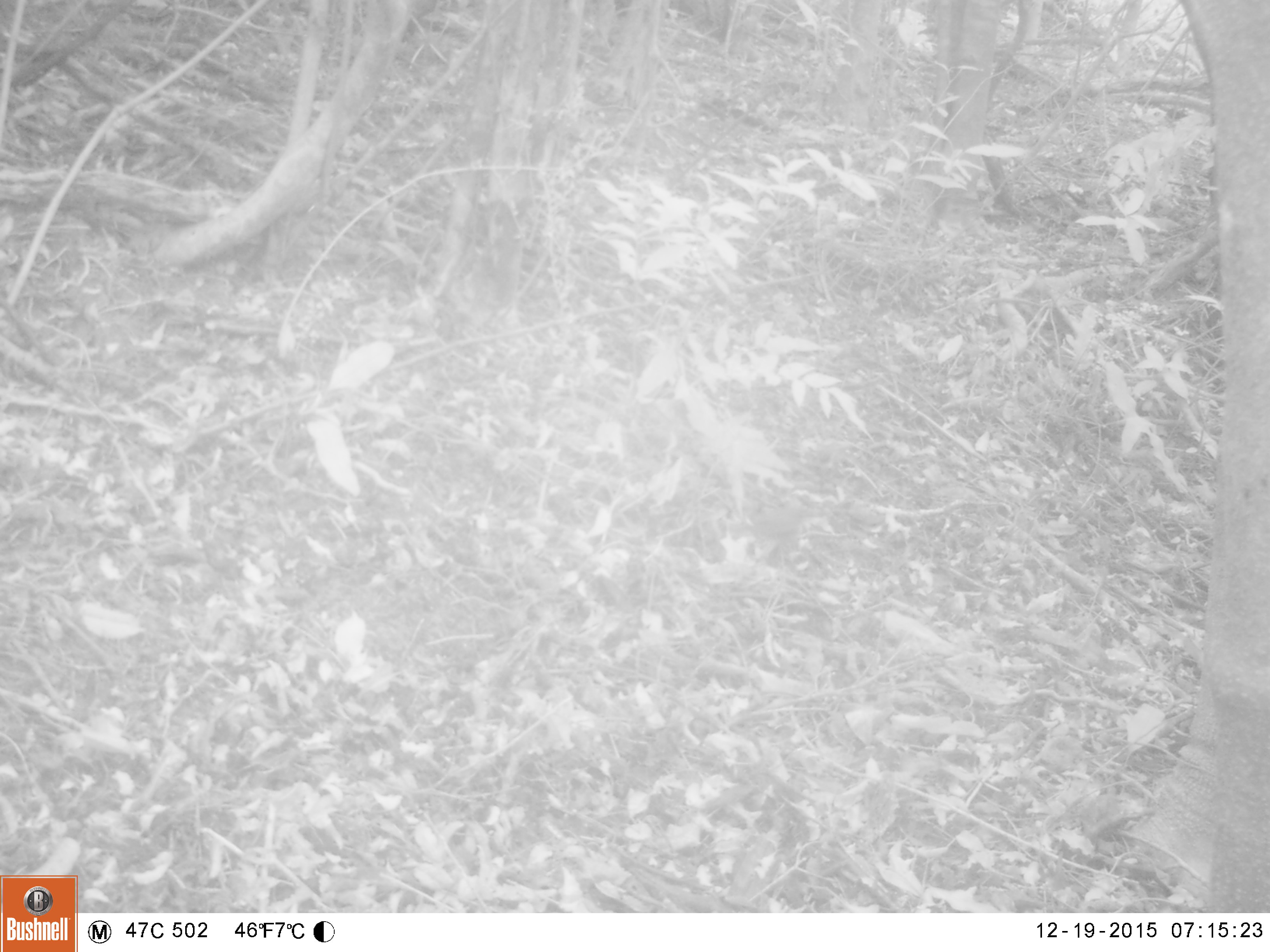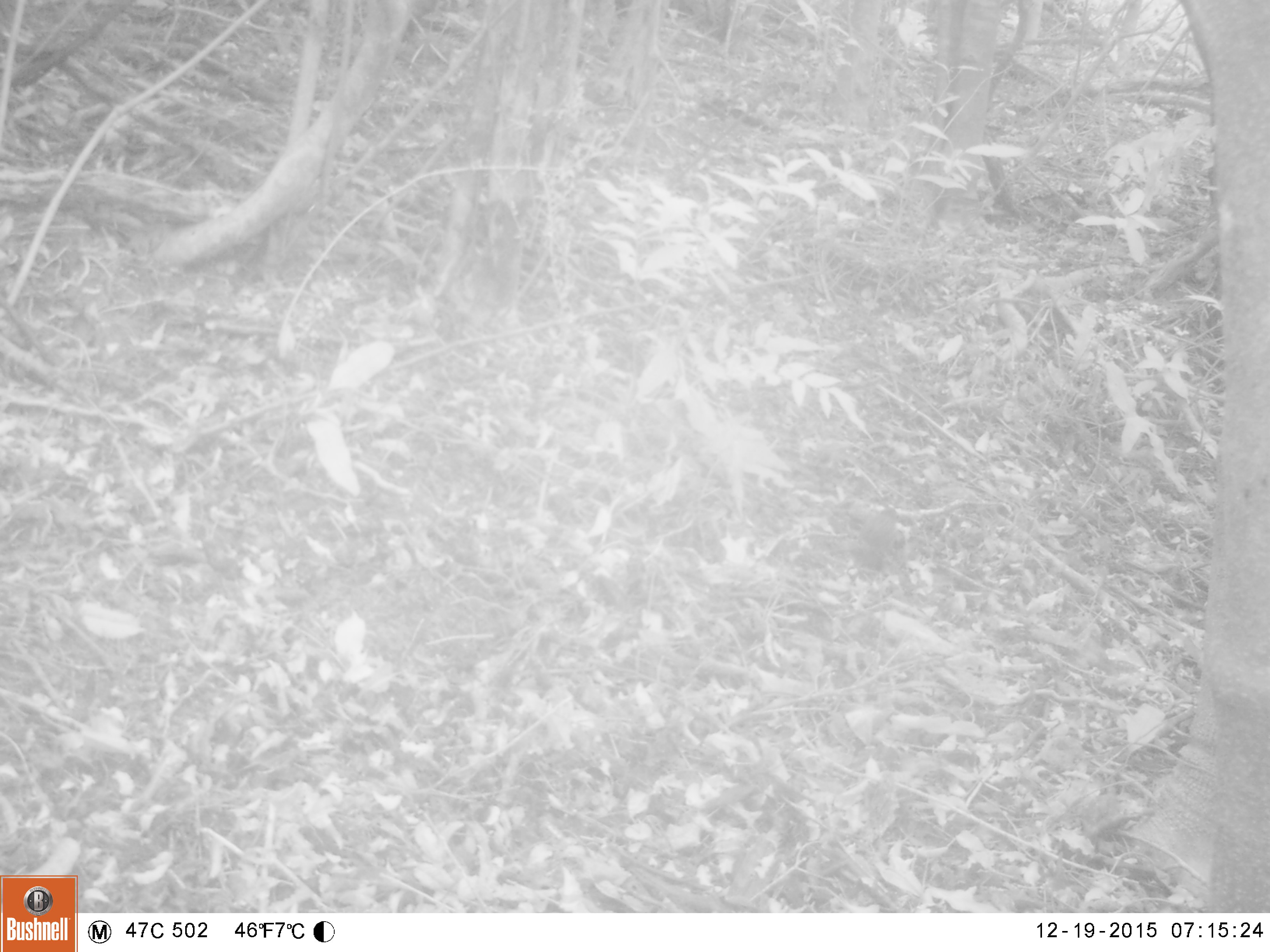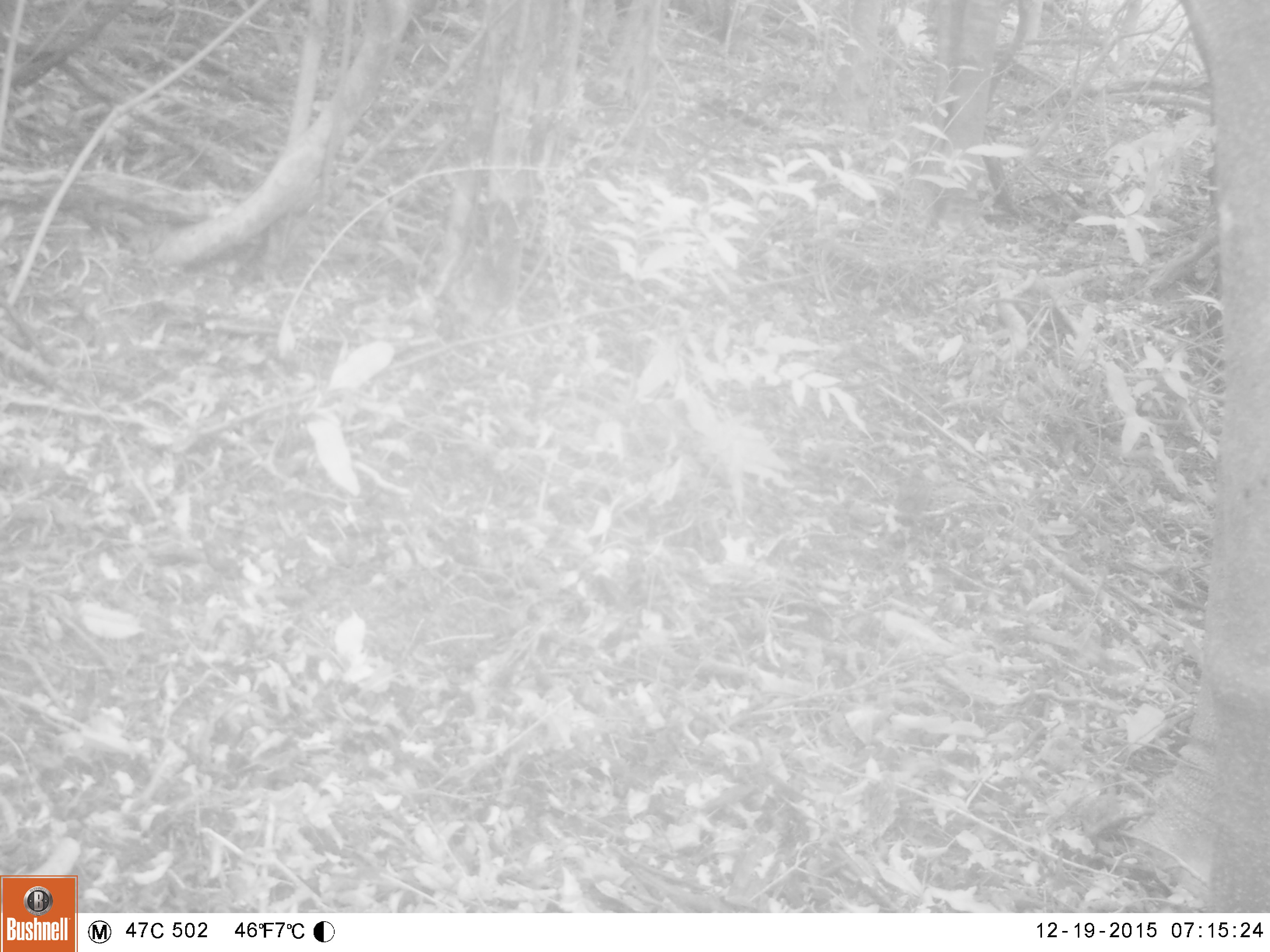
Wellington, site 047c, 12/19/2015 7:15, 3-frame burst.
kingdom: Animalia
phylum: Chordata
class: Aves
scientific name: Aves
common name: bird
Bird (Aves).